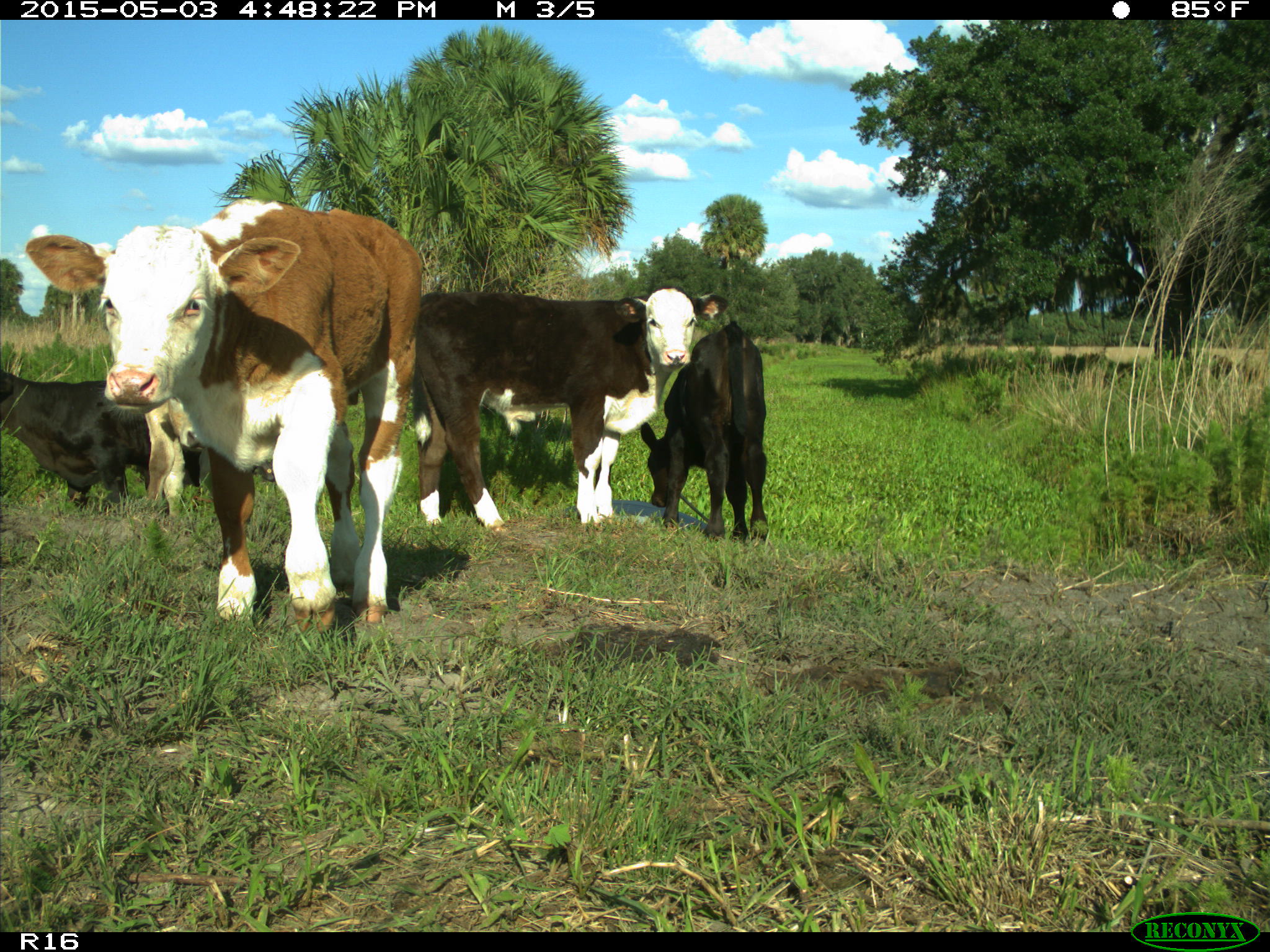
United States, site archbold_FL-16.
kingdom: Animalia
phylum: Chordata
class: Mammalia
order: Artiodactyla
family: Bovidae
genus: Bos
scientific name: Bos taurus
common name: domestic cow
Bos taurus (domestic cow).